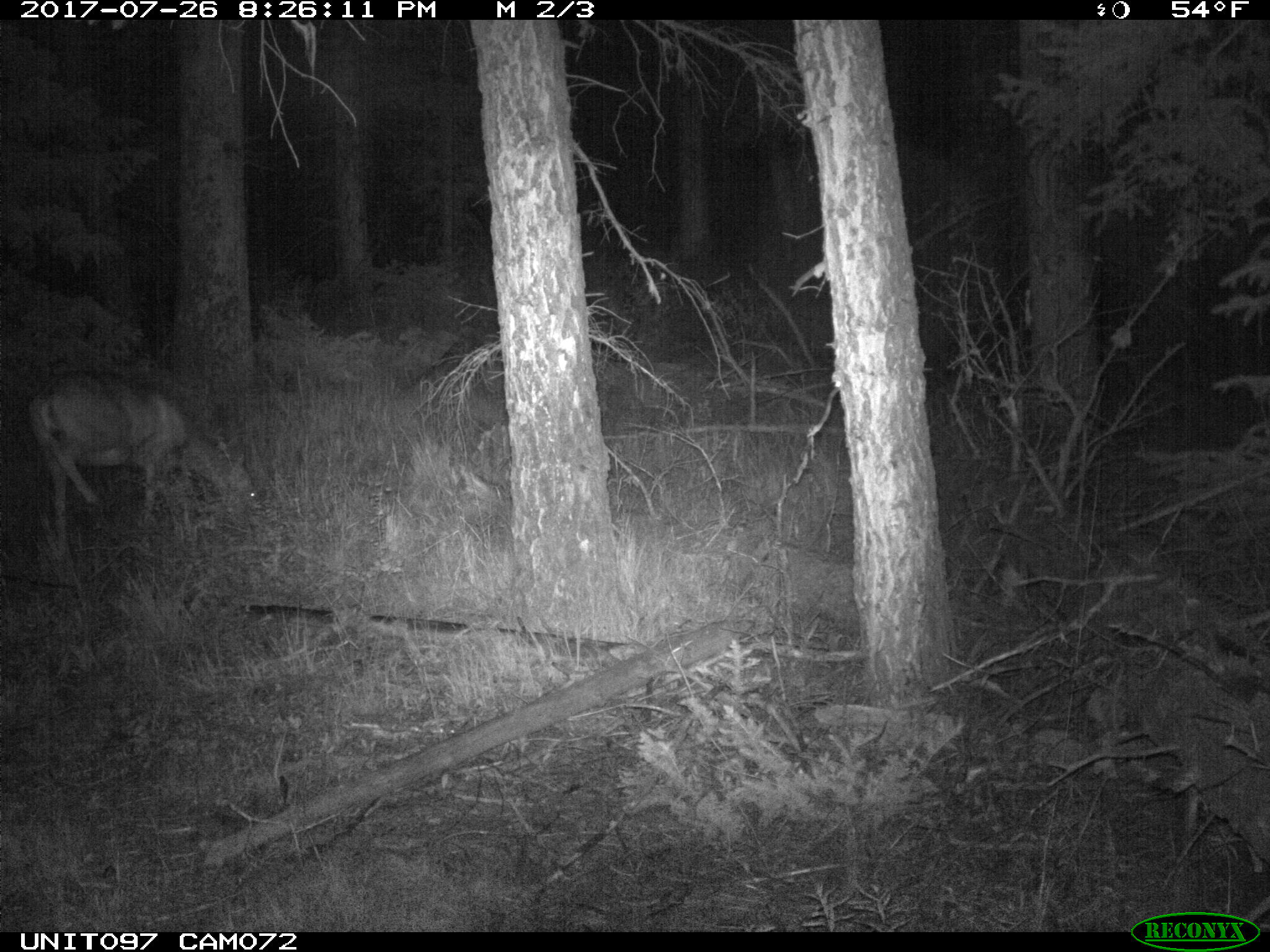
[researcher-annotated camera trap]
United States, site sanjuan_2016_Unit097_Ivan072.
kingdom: Animalia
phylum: Chordata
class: Mammalia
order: Artiodactyla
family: Cervidae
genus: Odocoileus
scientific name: Odocoileus hemionus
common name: mule deer